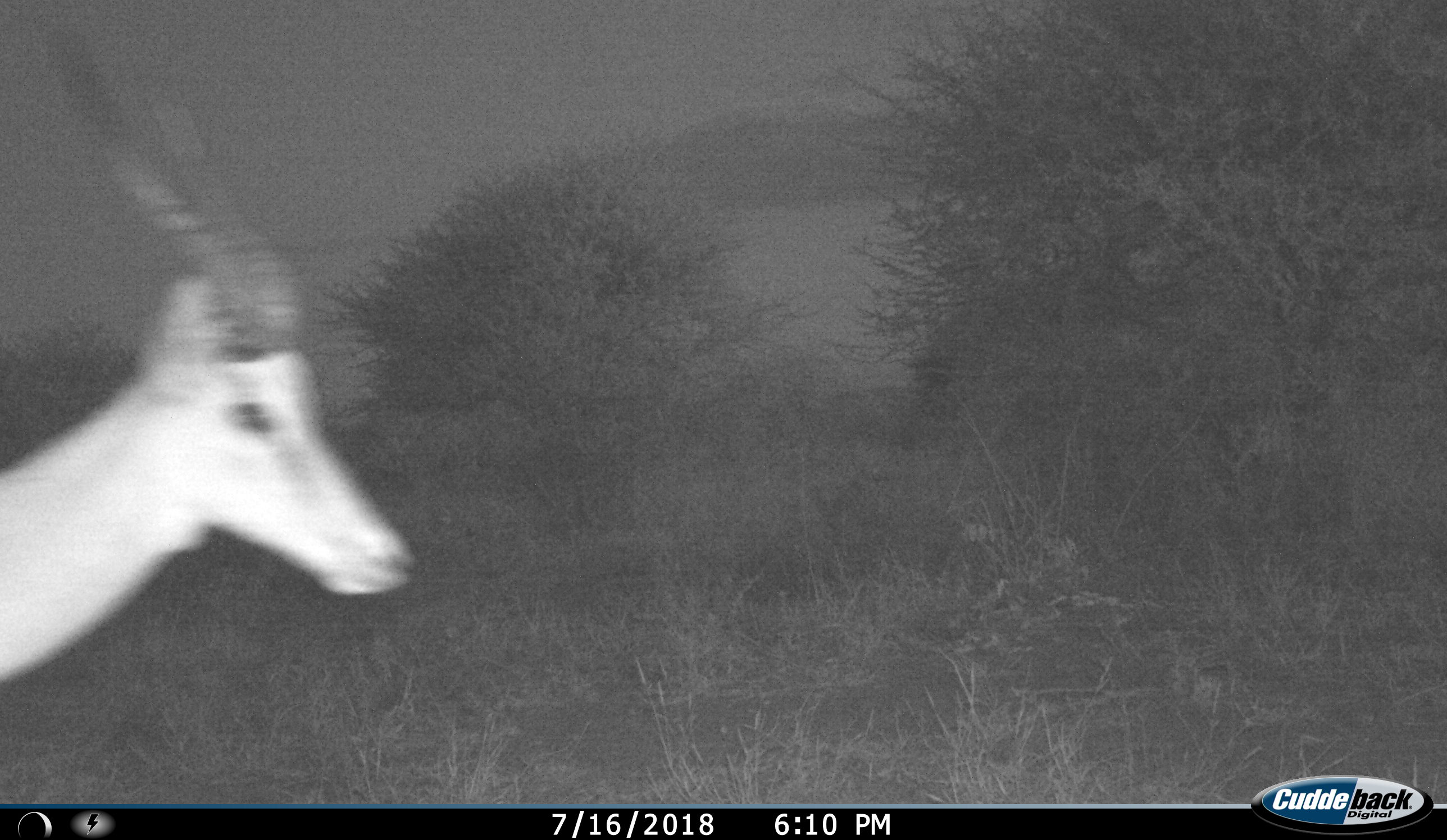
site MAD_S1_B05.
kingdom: Animalia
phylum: Chordata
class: Mammalia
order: Artiodactyla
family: Bovidae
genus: Aepyceros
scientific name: Aepyceros melampus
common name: impala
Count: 1.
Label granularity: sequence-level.